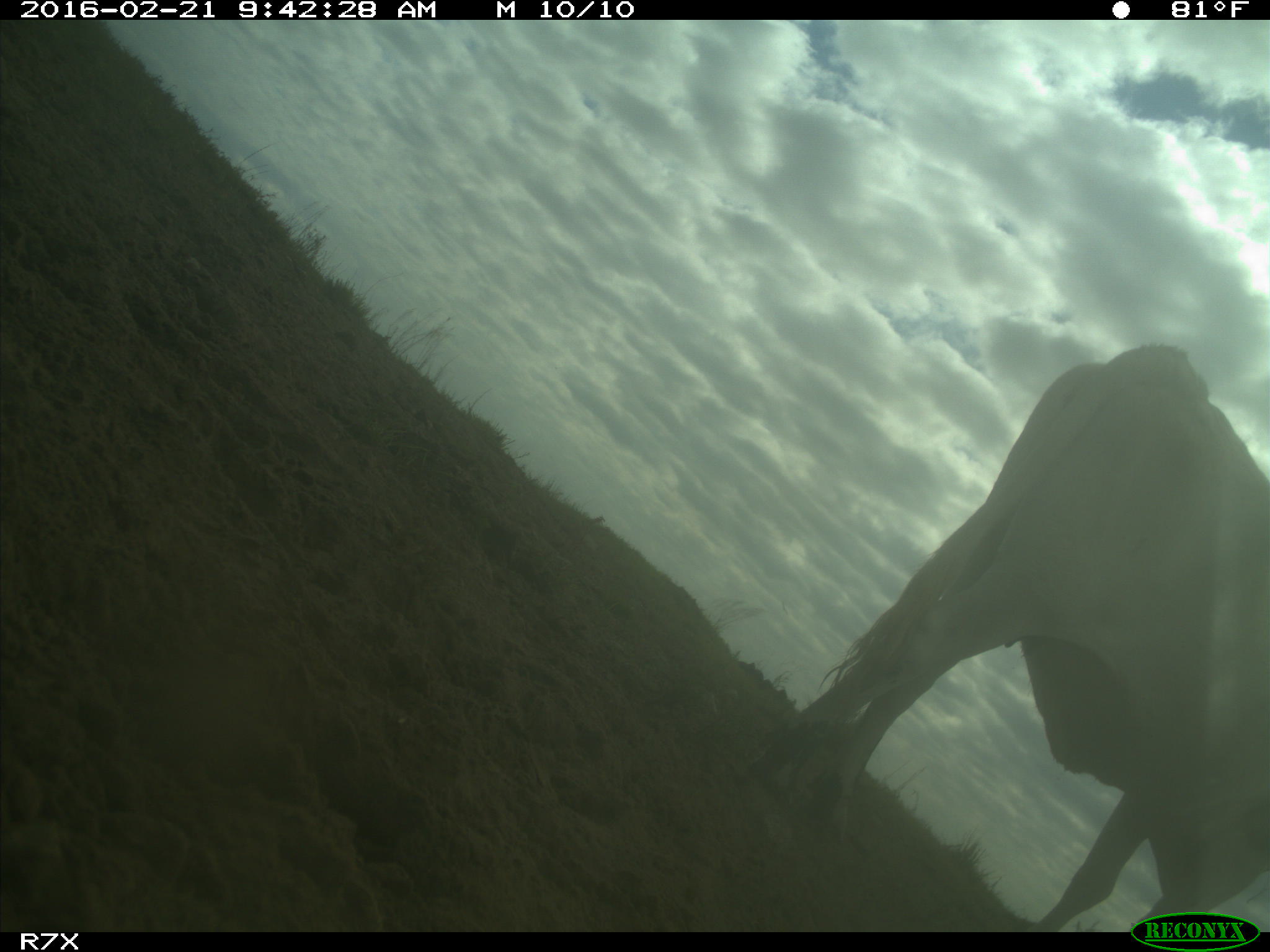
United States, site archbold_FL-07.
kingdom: Animalia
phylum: Chordata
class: Mammalia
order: Artiodactyla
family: Bovidae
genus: Bos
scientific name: Bos taurus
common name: domestic cow